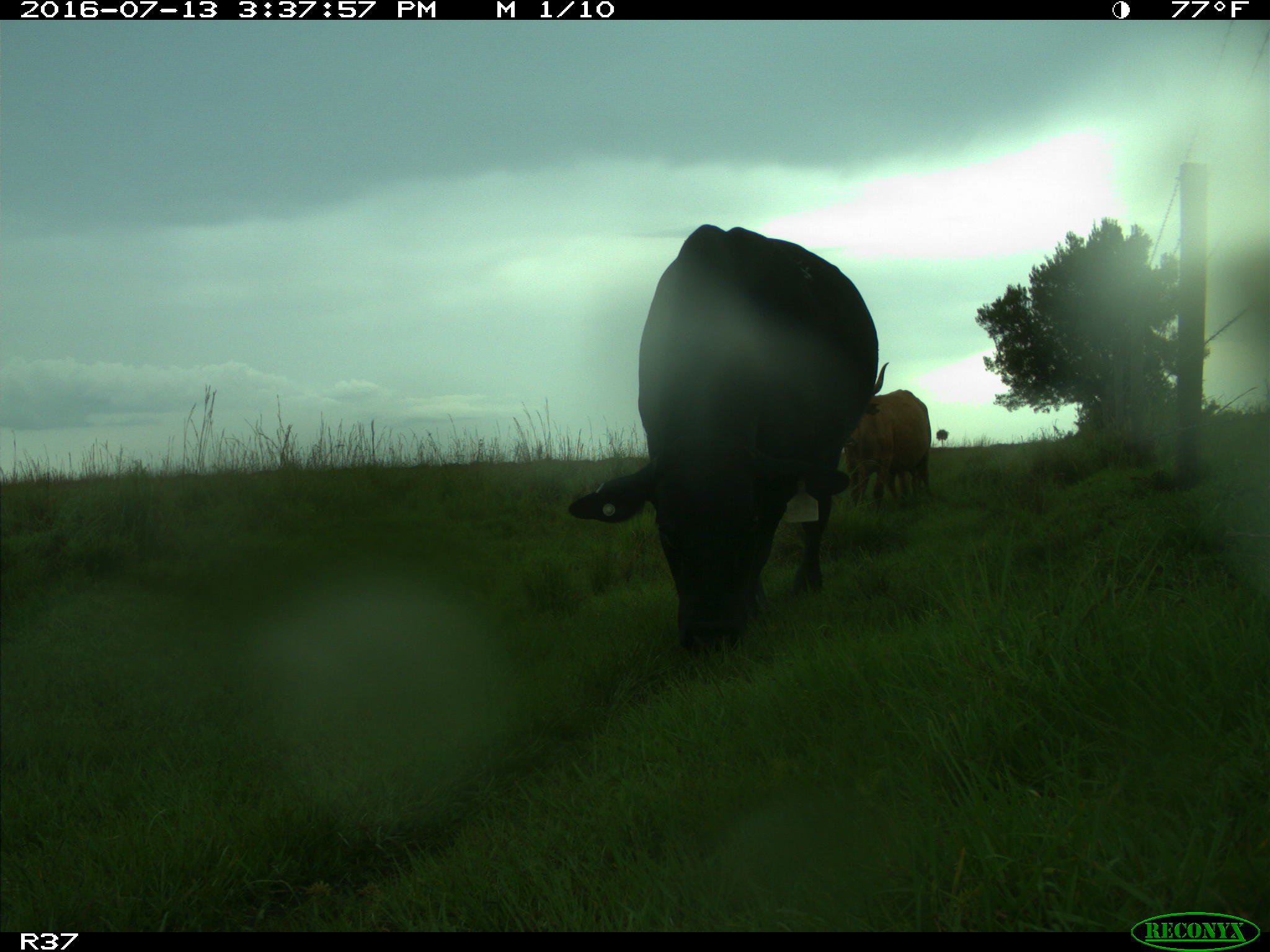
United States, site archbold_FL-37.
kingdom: Animalia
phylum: Chordata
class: Mammalia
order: Artiodactyla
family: Bovidae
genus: Bos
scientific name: Bos taurus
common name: domestic cow